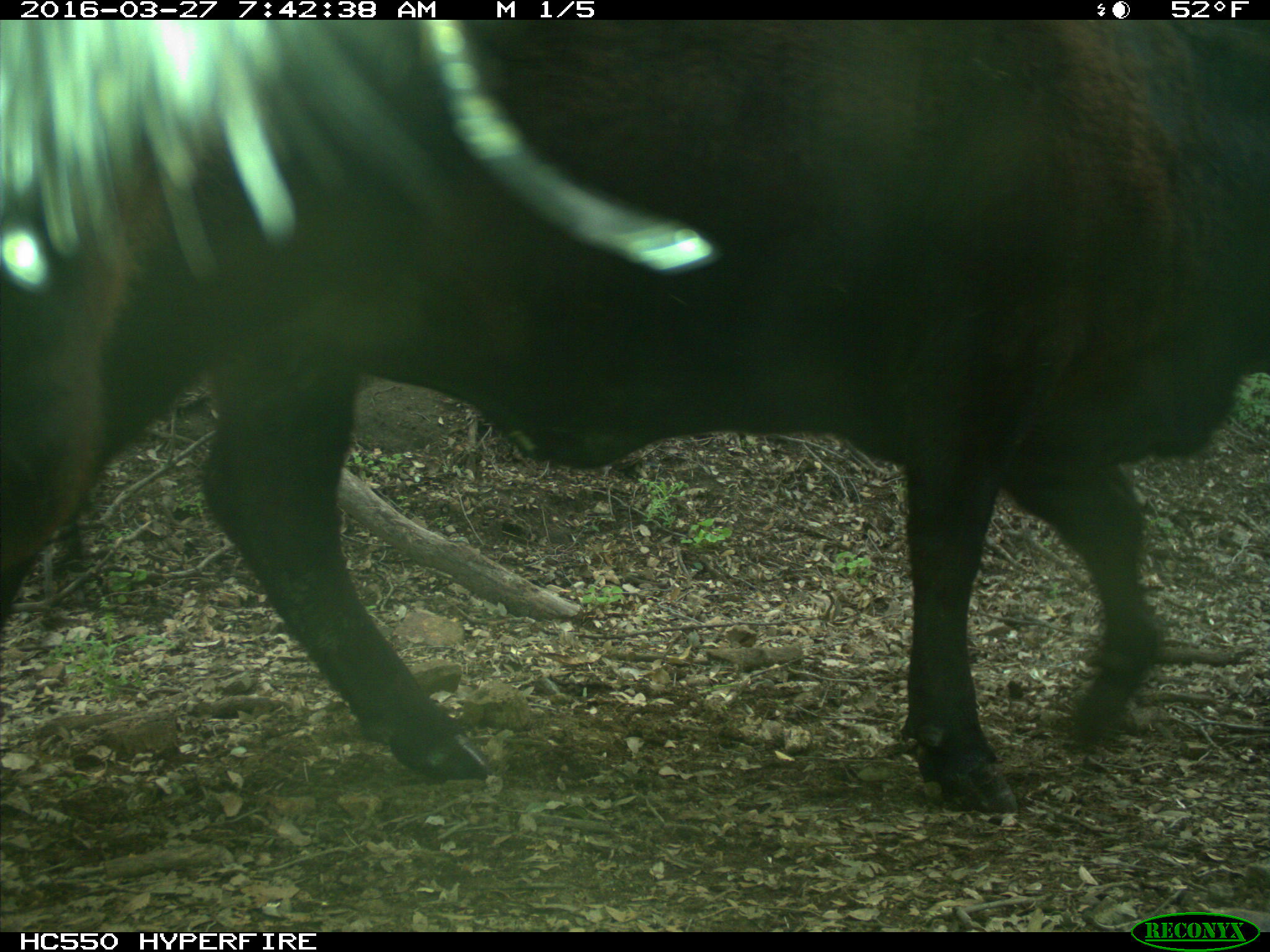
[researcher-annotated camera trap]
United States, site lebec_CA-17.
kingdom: Animalia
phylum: Chordata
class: Mammalia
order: Artiodactyla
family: Bovidae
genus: Bos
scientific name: Bos taurus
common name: domestic cow